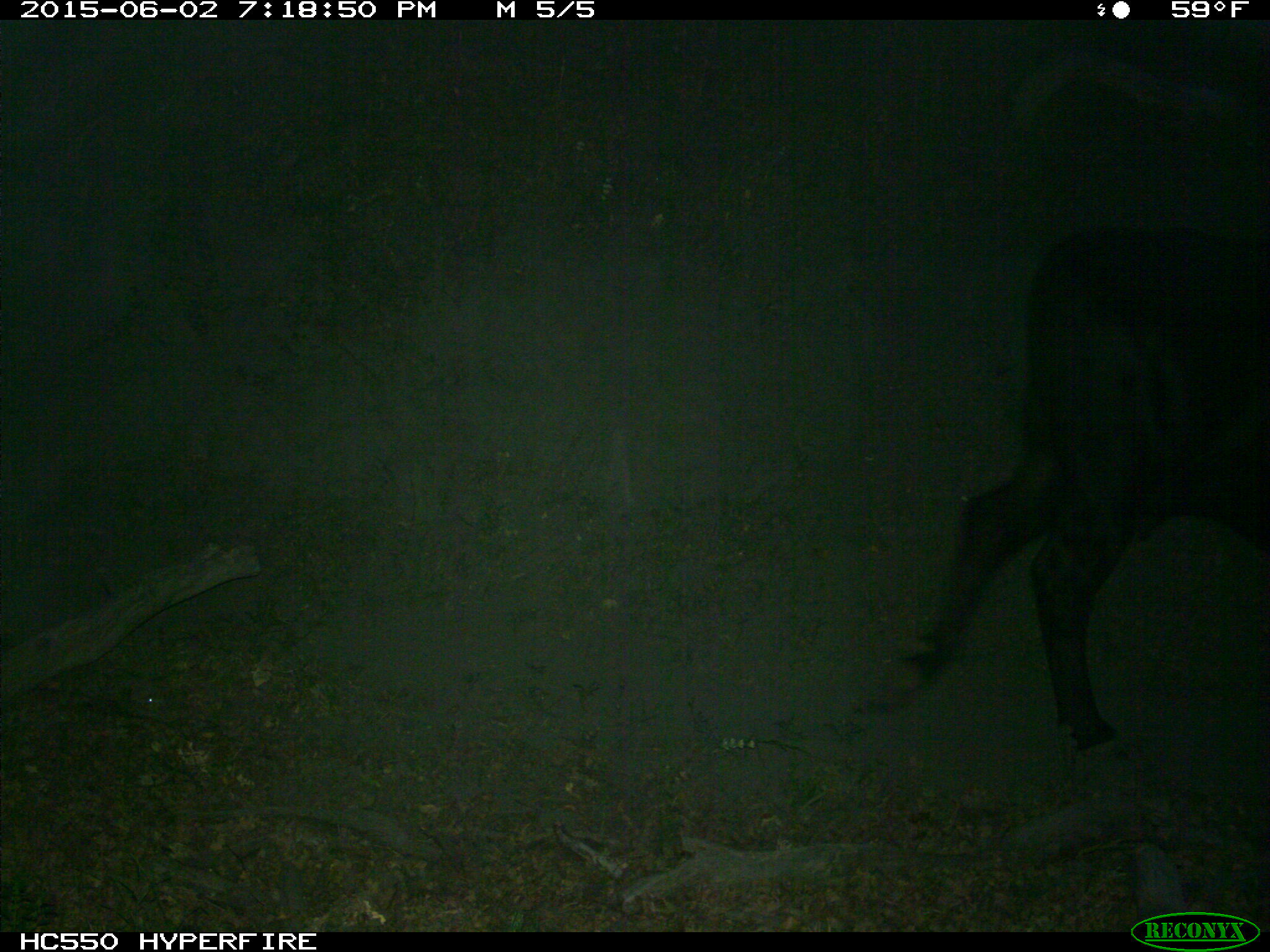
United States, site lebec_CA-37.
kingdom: Animalia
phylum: Chordata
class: Mammalia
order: Artiodactyla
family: Bovidae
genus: Bos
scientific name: Bos taurus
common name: domestic cow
Bos taurus (domestic cow).